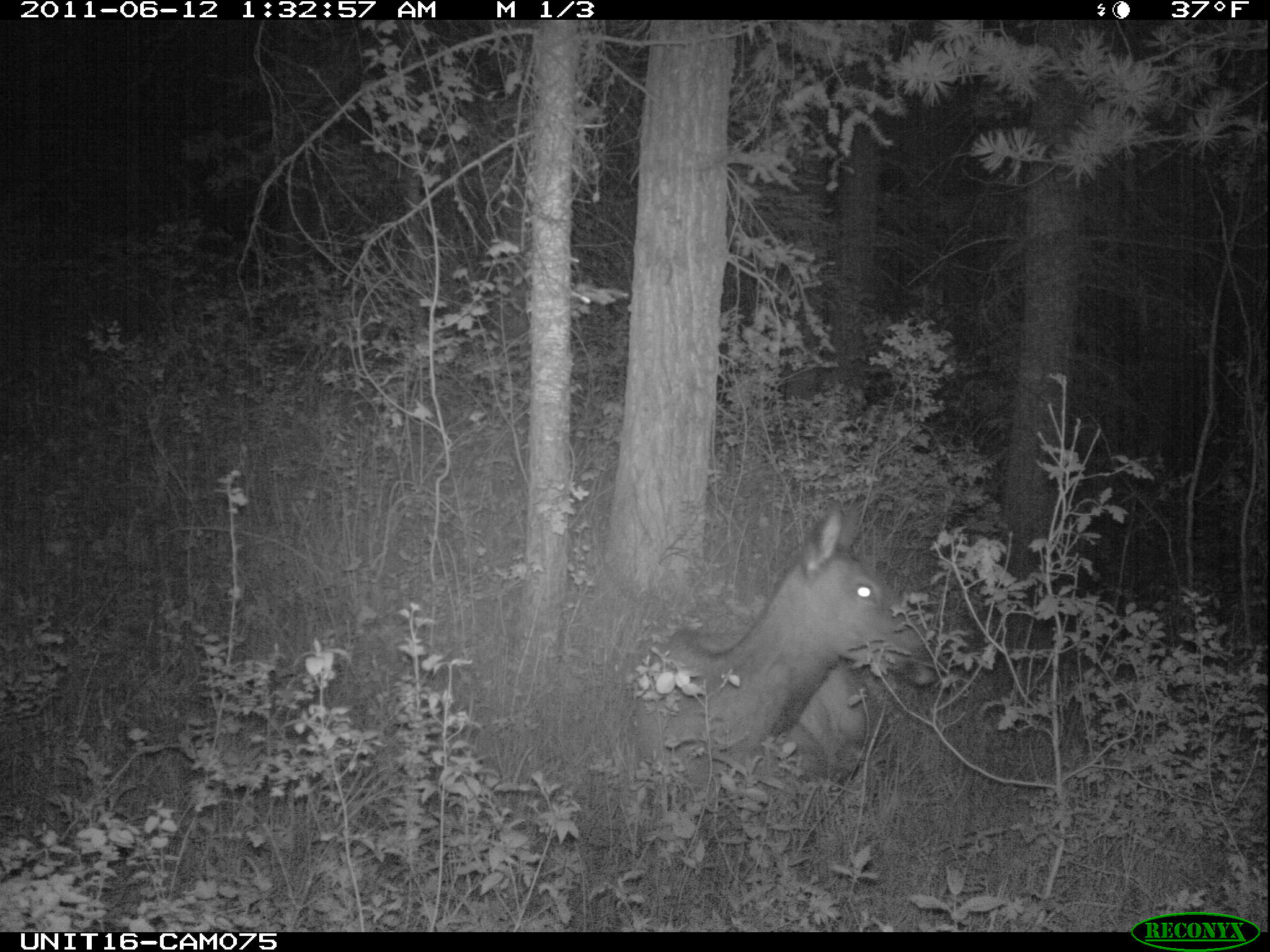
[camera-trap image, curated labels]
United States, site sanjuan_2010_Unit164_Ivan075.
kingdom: Animalia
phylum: Chordata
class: Mammalia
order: Artiodactyla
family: Cervidae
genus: Cervus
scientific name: Cervus elaphus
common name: red deer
Cervus elaphus (red deer).